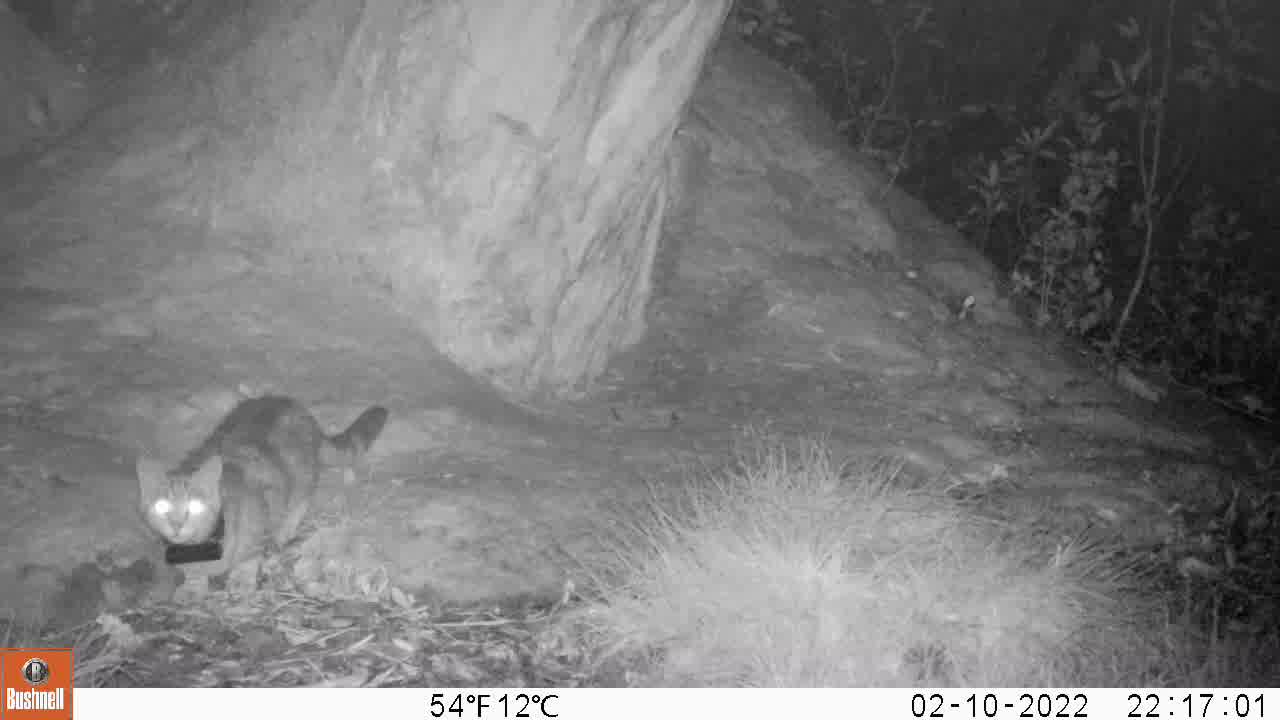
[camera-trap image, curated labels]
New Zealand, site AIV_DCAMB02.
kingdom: Animalia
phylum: Chordata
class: Mammalia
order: Carnivora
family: Felidae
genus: Felis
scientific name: Felis catus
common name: domestic cat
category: cat